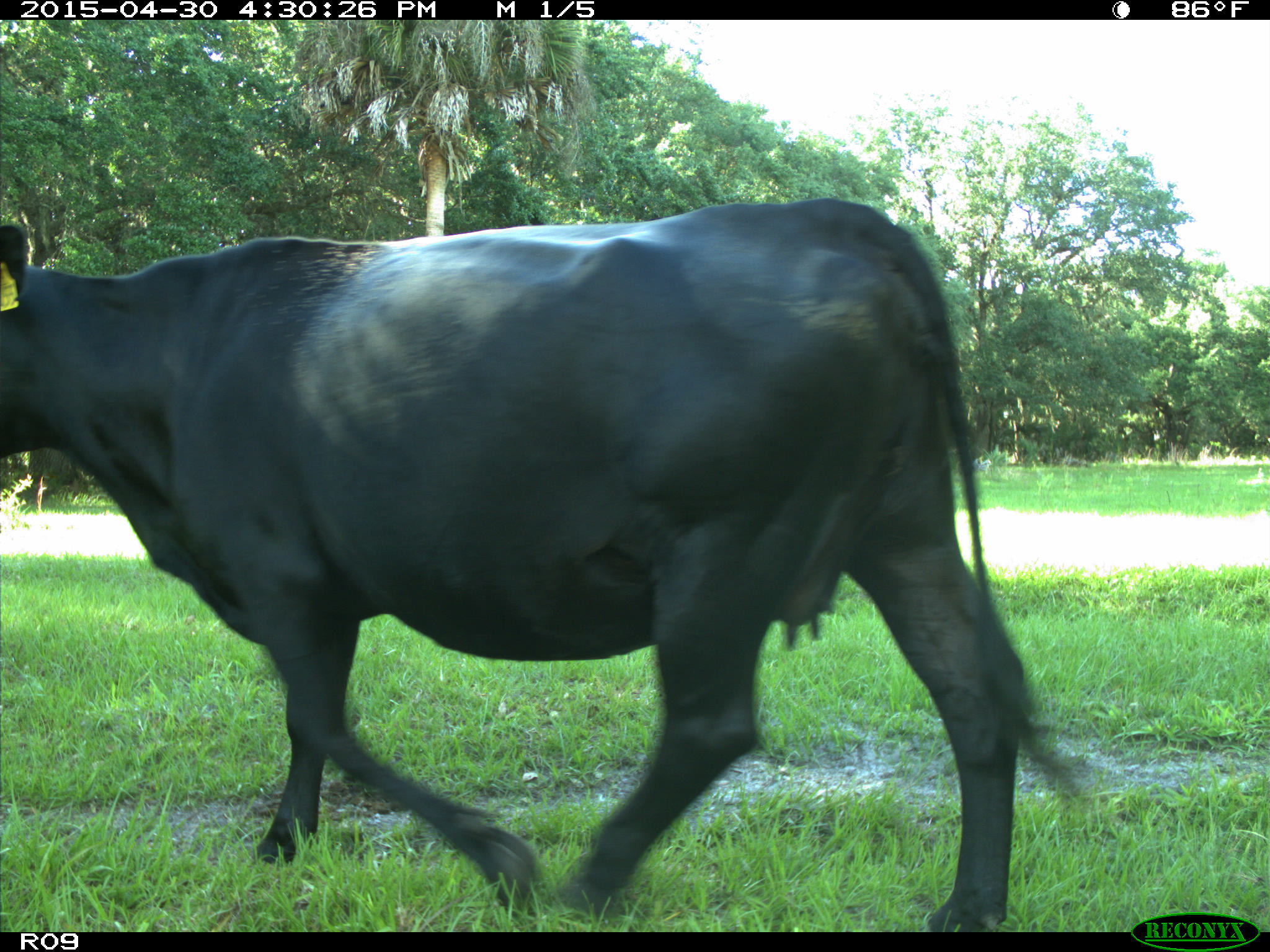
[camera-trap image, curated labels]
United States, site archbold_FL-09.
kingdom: Animalia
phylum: Chordata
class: Mammalia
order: Artiodactyla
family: Bovidae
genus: Bos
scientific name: Bos taurus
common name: domestic cow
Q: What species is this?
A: Bos taurus (domestic cow).